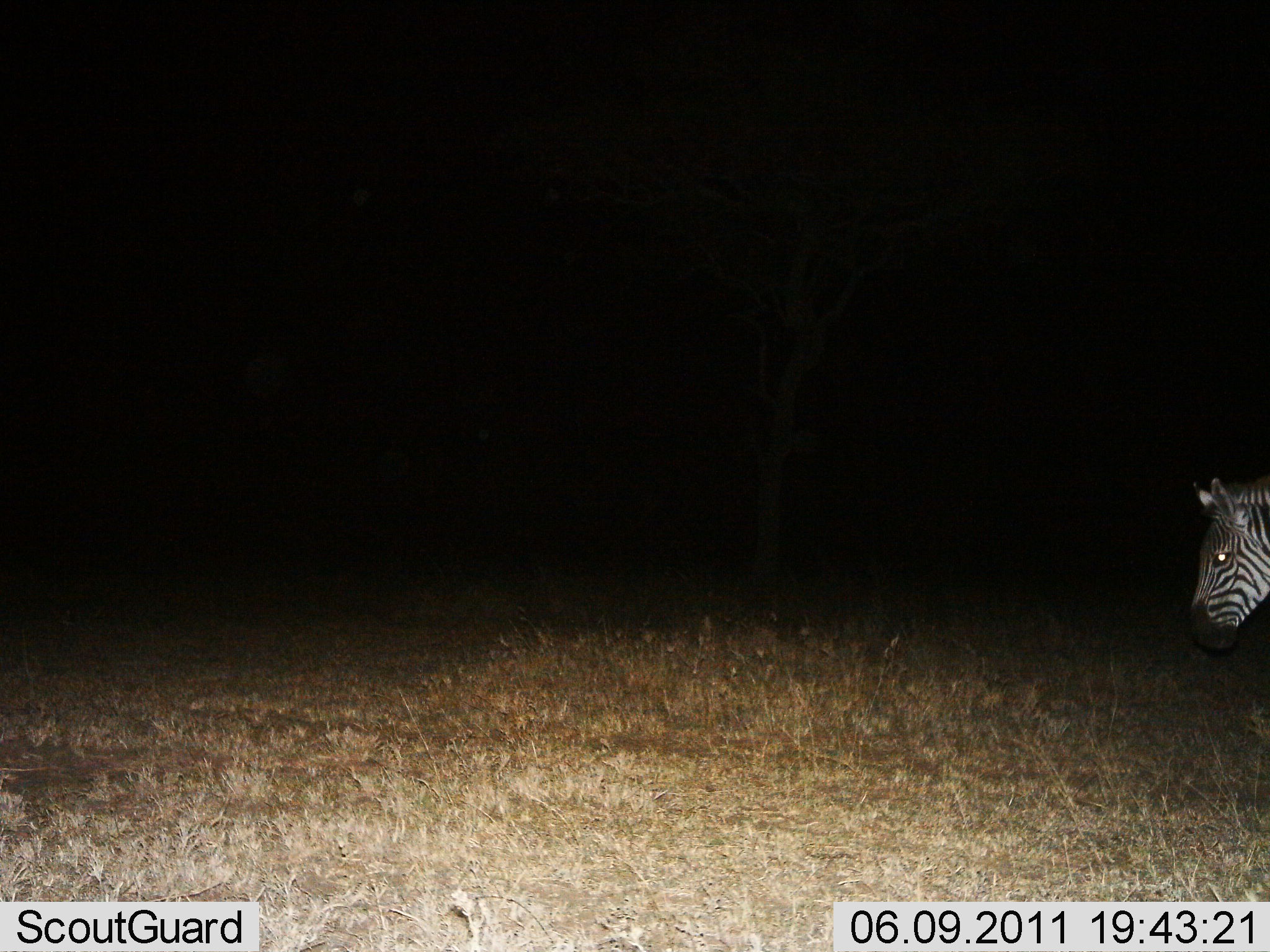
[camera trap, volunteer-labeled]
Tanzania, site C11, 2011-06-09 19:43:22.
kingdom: Animalia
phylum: Chordata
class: Mammalia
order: Perissodactyla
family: Equidae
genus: Equus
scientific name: Equus quagga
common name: plains zebra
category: zebra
Zebra (plains zebra) (Equus quagga), count 1. Behavior (volunteer vote fractions): standing 47%, resting 0%, moving 53%, interacting 0%. Young present (vote fraction): 0%. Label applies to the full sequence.